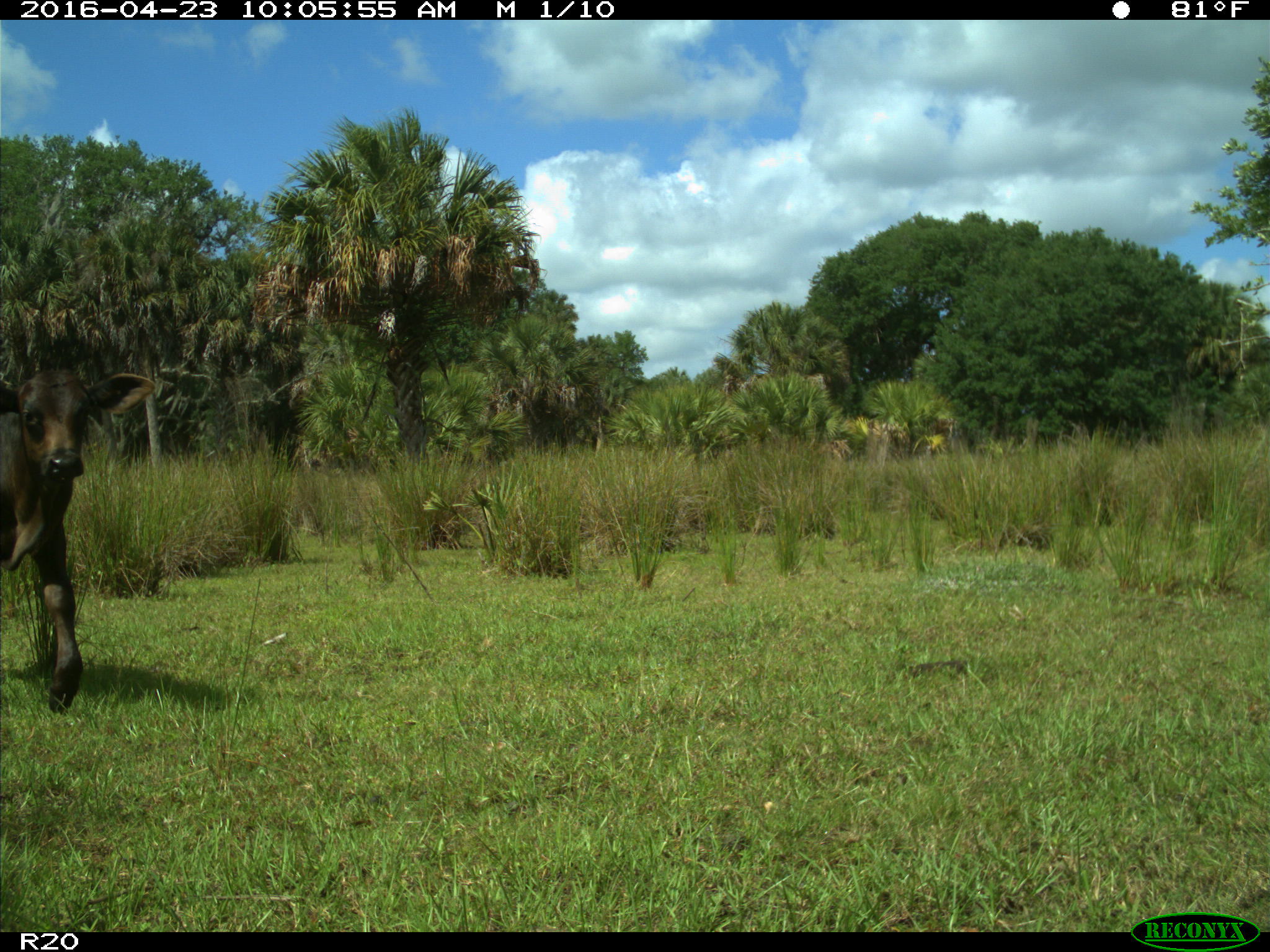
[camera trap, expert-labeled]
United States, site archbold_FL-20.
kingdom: Animalia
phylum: Chordata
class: Mammalia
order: Artiodactyla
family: Bovidae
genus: Bos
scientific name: Bos taurus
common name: domestic cow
Bos taurus (domestic cow).